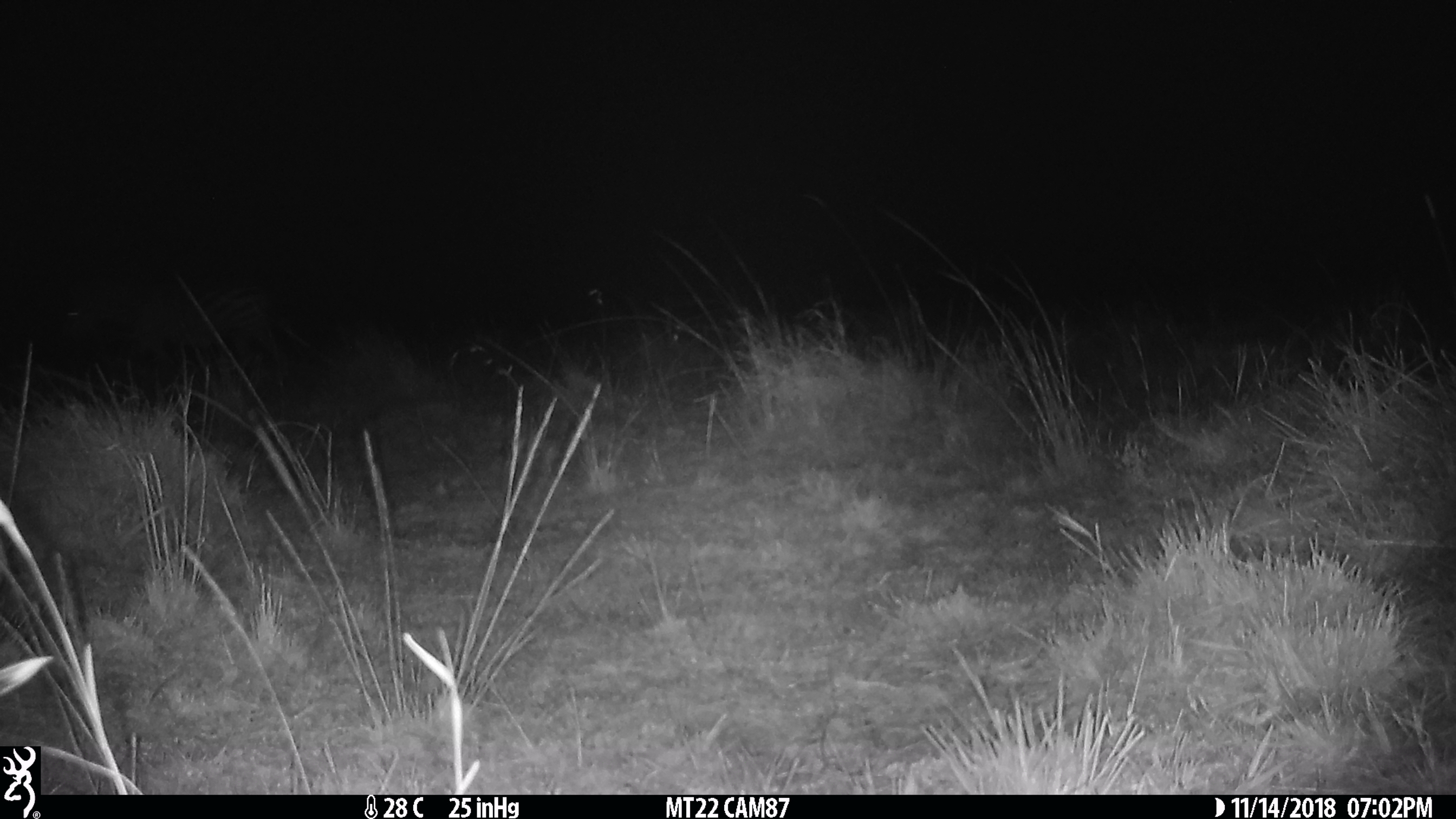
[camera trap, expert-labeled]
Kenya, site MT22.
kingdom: Animalia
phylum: Chordata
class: Mammalia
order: Perissodactyla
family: Equidae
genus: Equus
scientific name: Equus quagga burchellii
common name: burchell's zebra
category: zebra